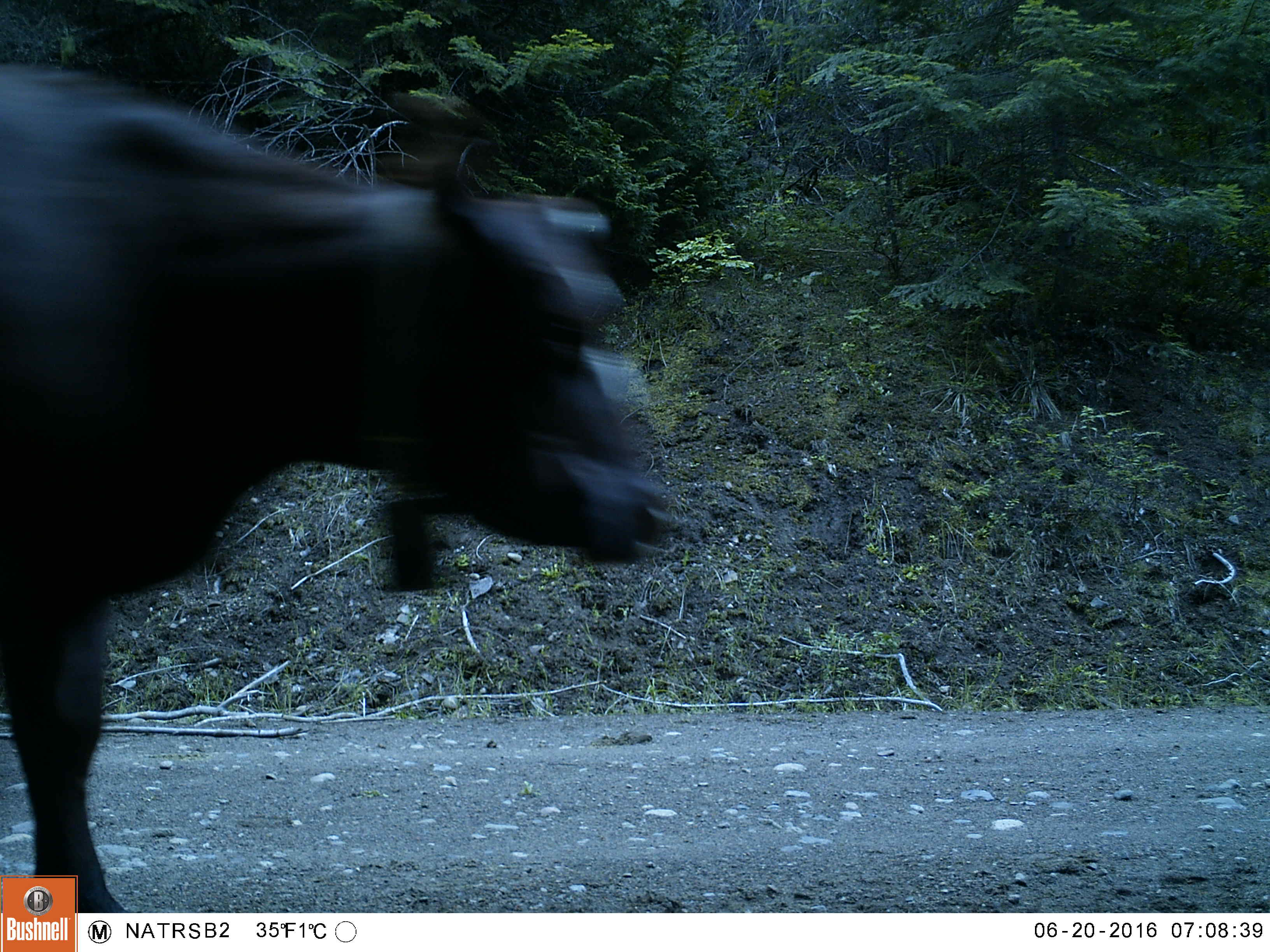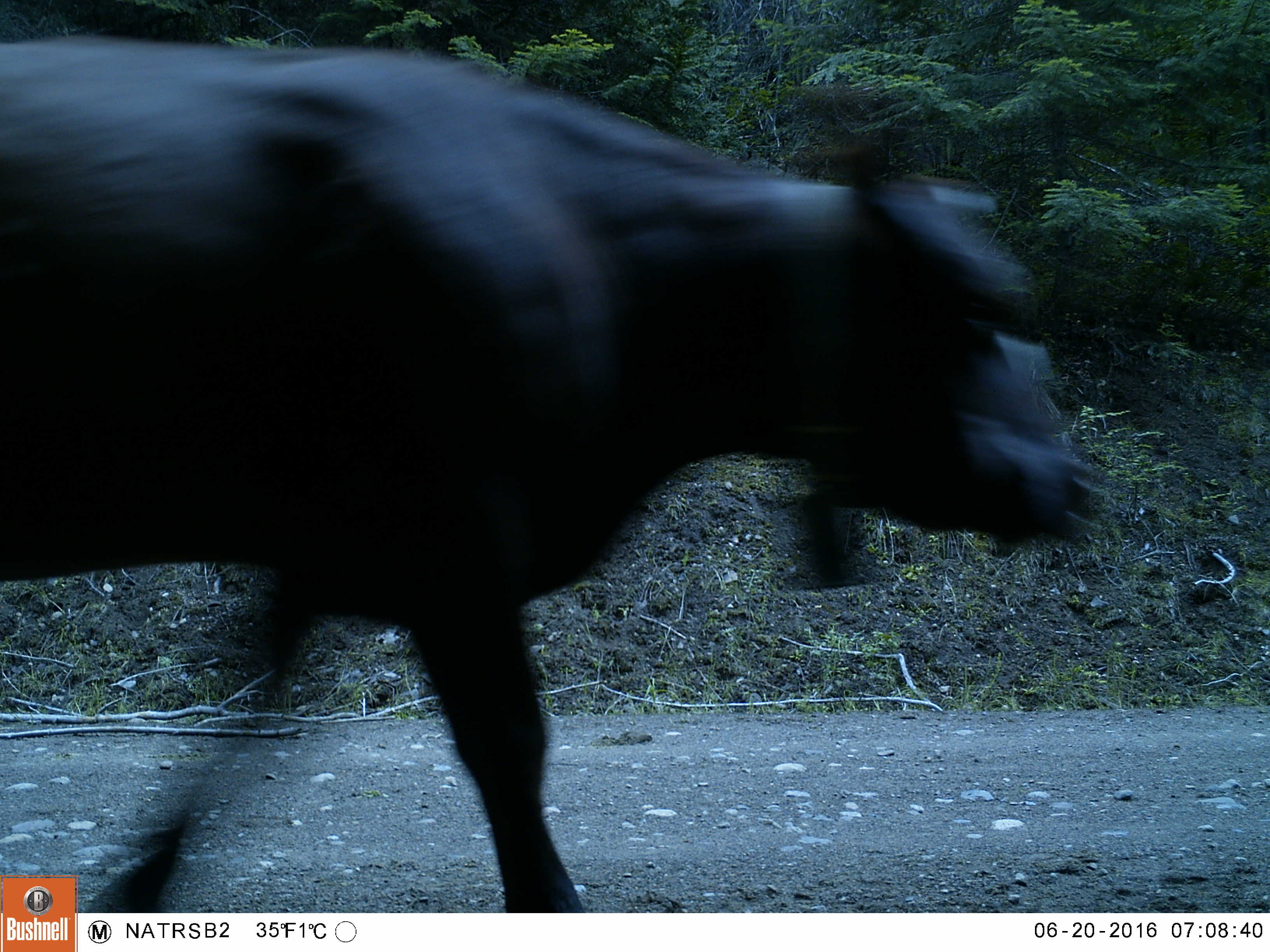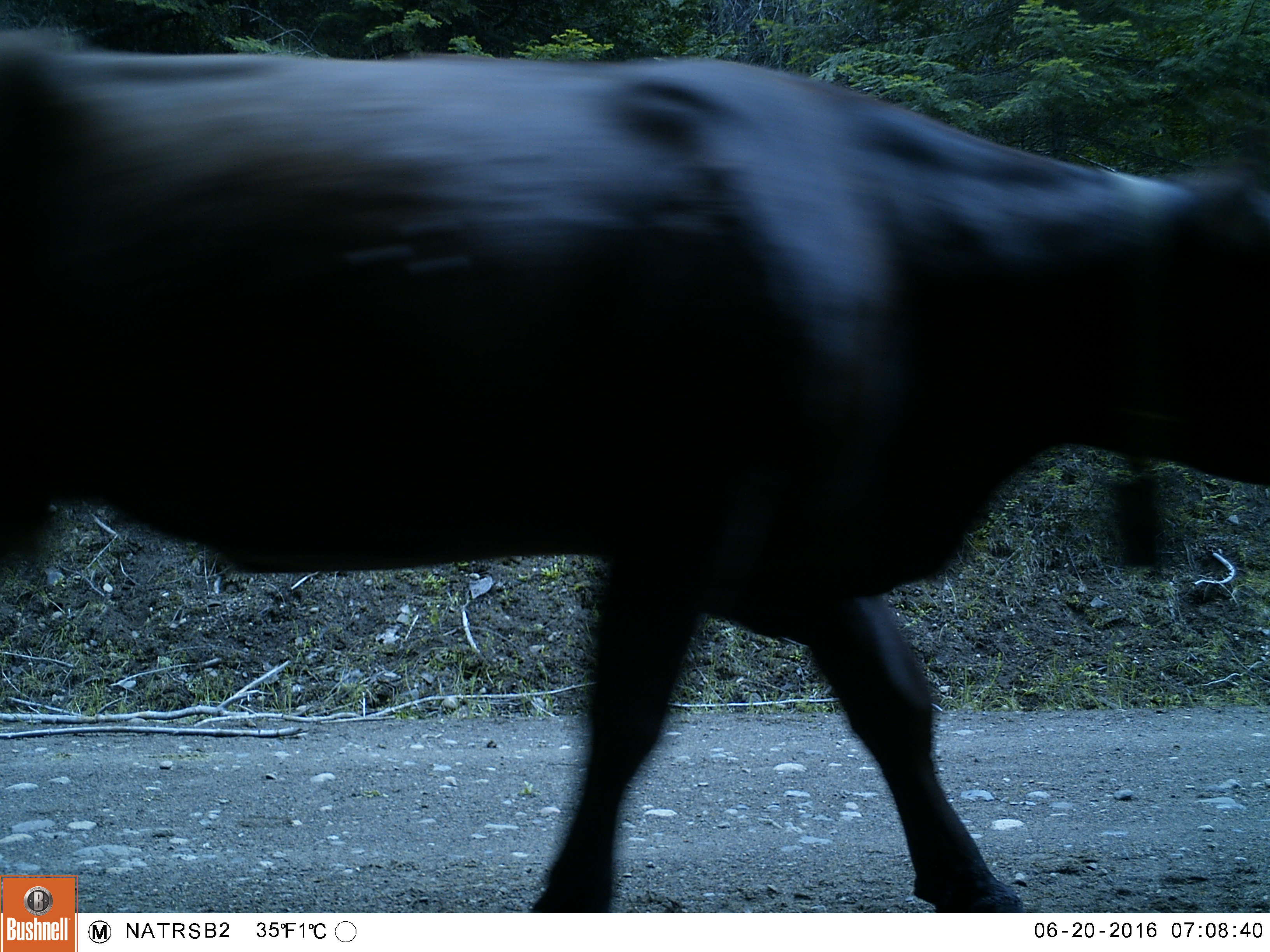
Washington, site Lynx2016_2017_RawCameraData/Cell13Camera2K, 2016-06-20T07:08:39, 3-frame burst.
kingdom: Animalia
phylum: Chordata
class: Mammalia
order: Artiodactyla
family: Bovidae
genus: Bos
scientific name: Bos taurus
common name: domestic cattle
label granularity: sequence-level